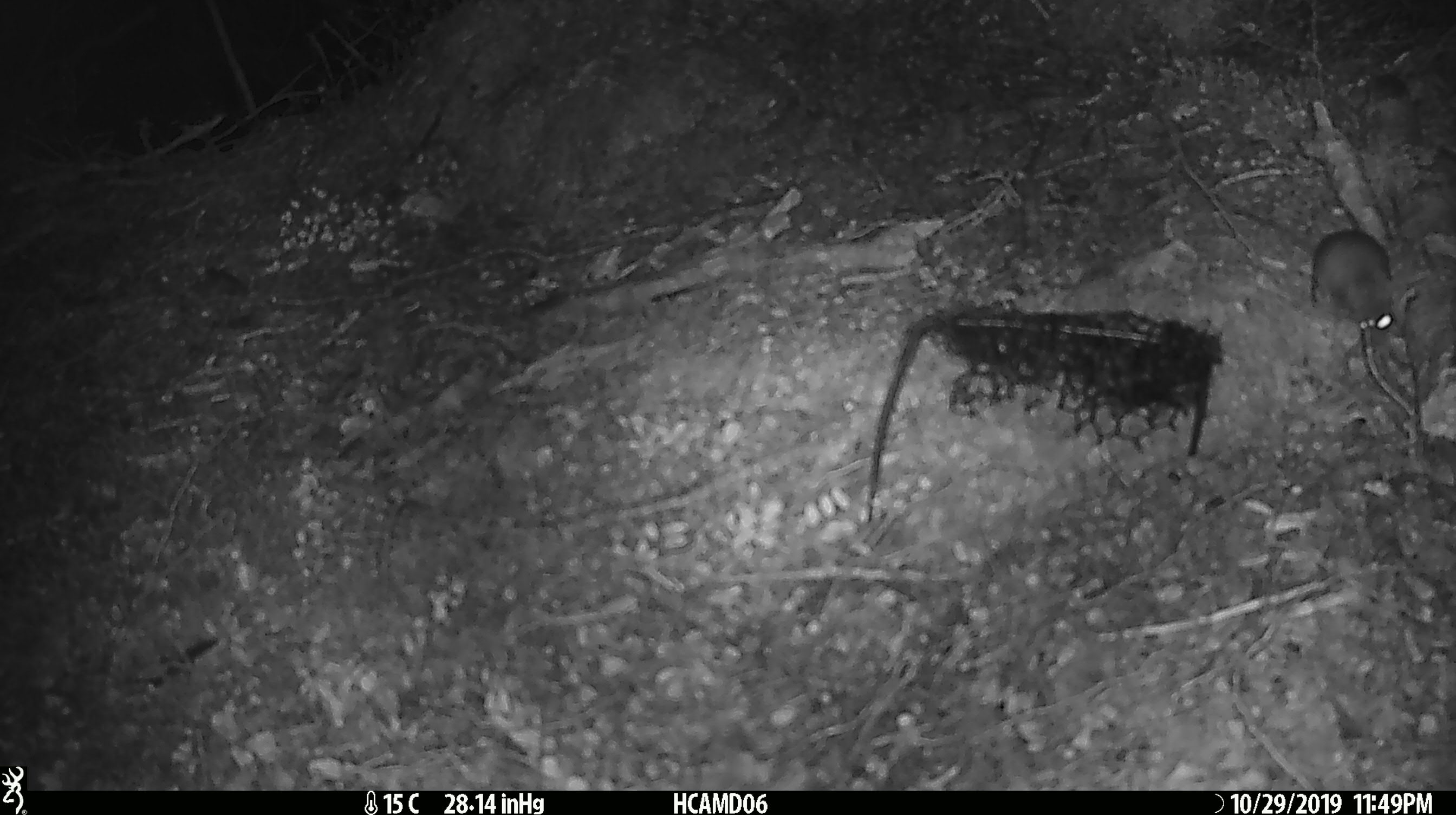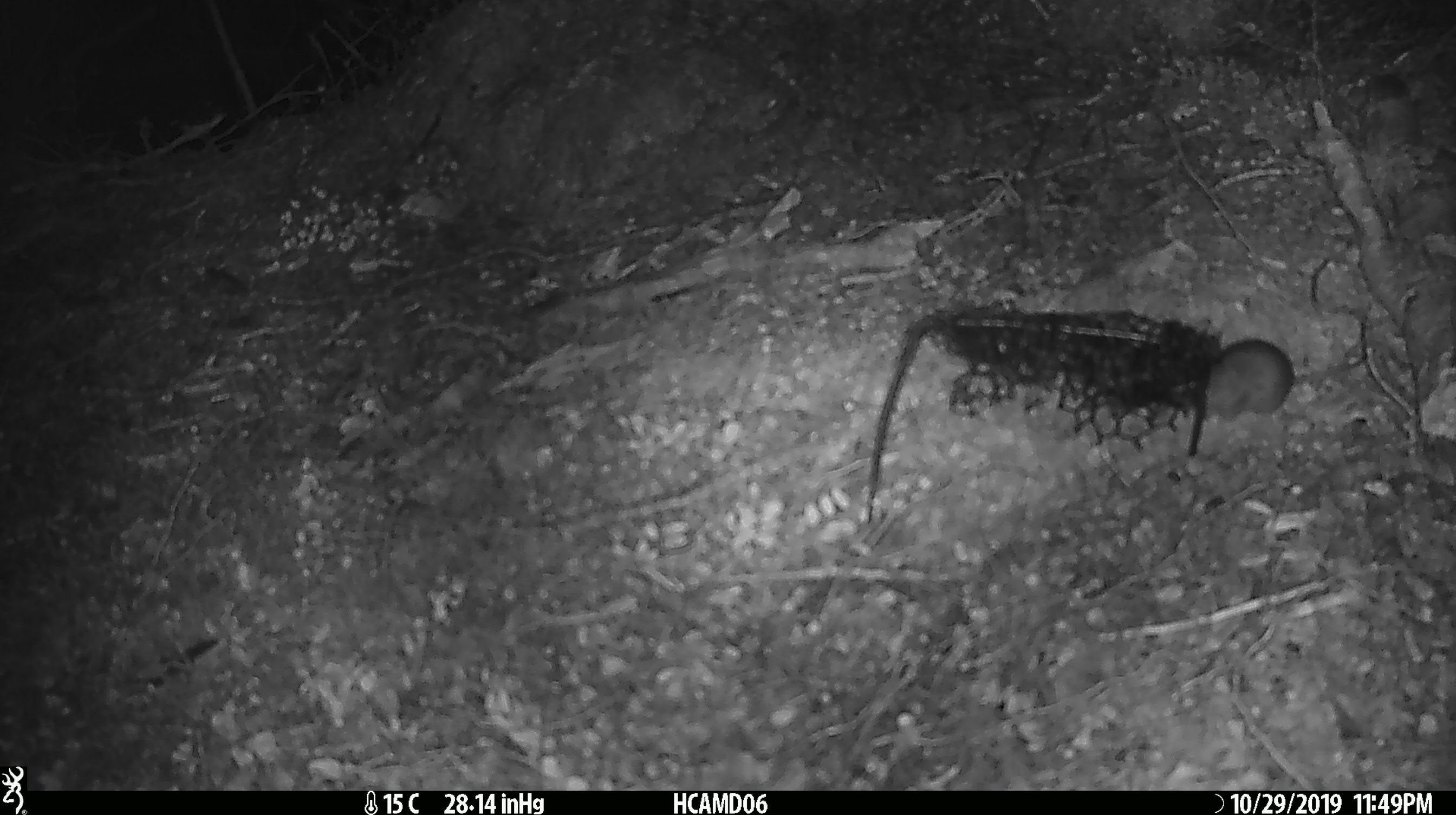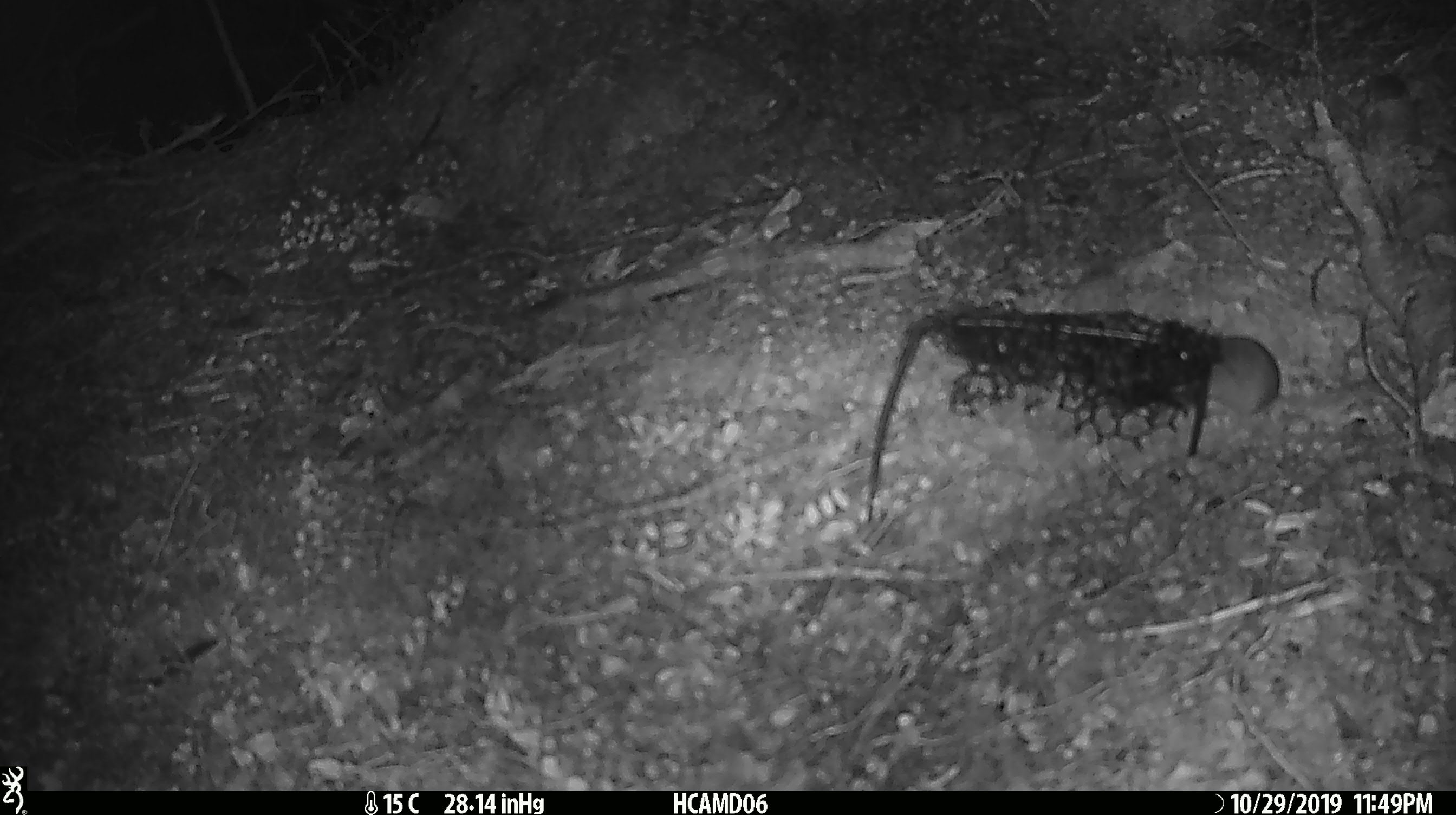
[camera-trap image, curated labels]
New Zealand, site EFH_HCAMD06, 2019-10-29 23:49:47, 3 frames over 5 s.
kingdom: Animalia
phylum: Chordata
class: Mammalia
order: Rodentia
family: Muridae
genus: Mus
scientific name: Mus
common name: mouse